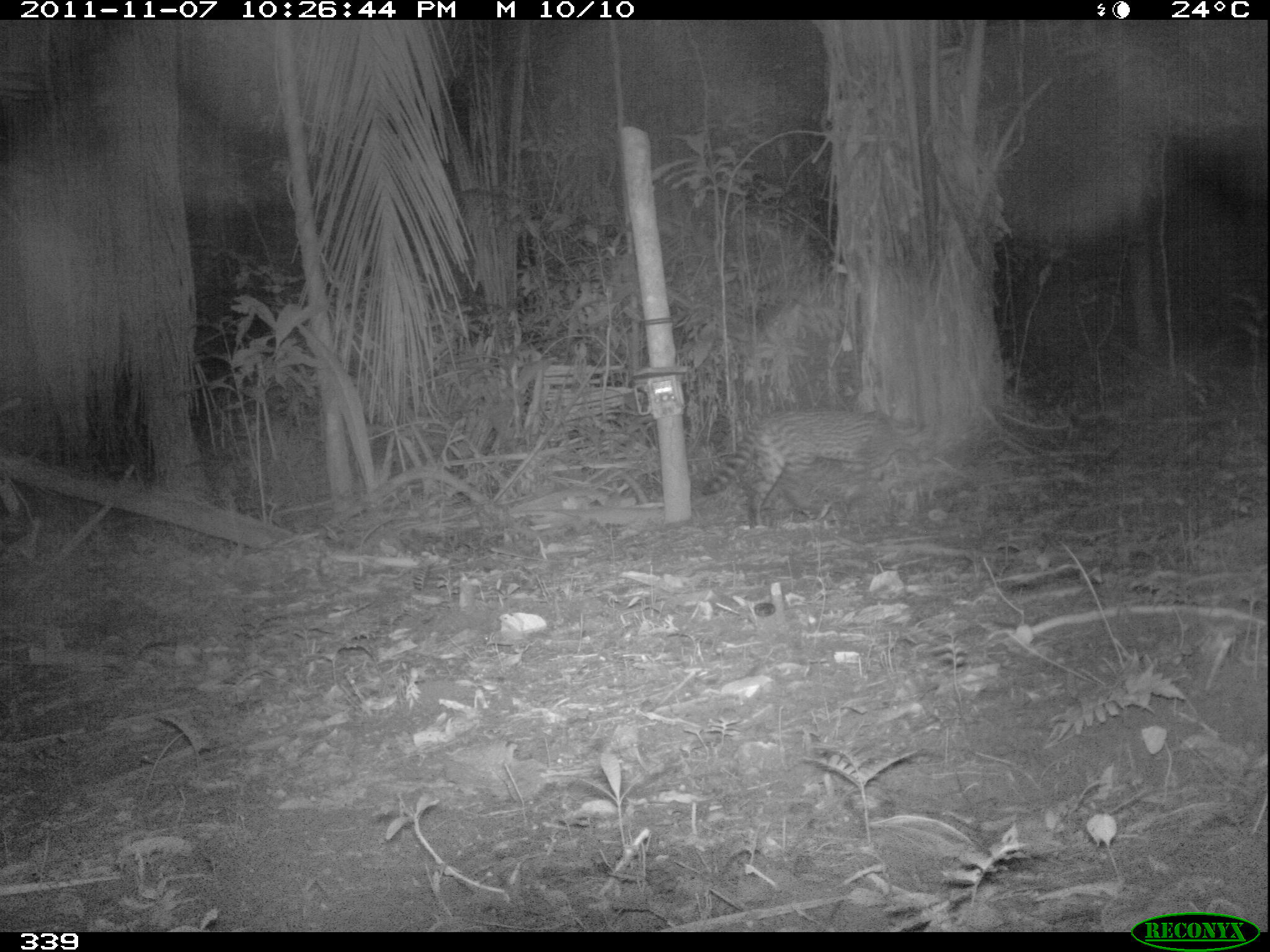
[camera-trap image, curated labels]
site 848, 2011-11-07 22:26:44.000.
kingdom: Animalia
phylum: Chordata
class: Mammalia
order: Carnivora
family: Felidae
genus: Leopardus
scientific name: Leopardus pardalis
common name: ocelot